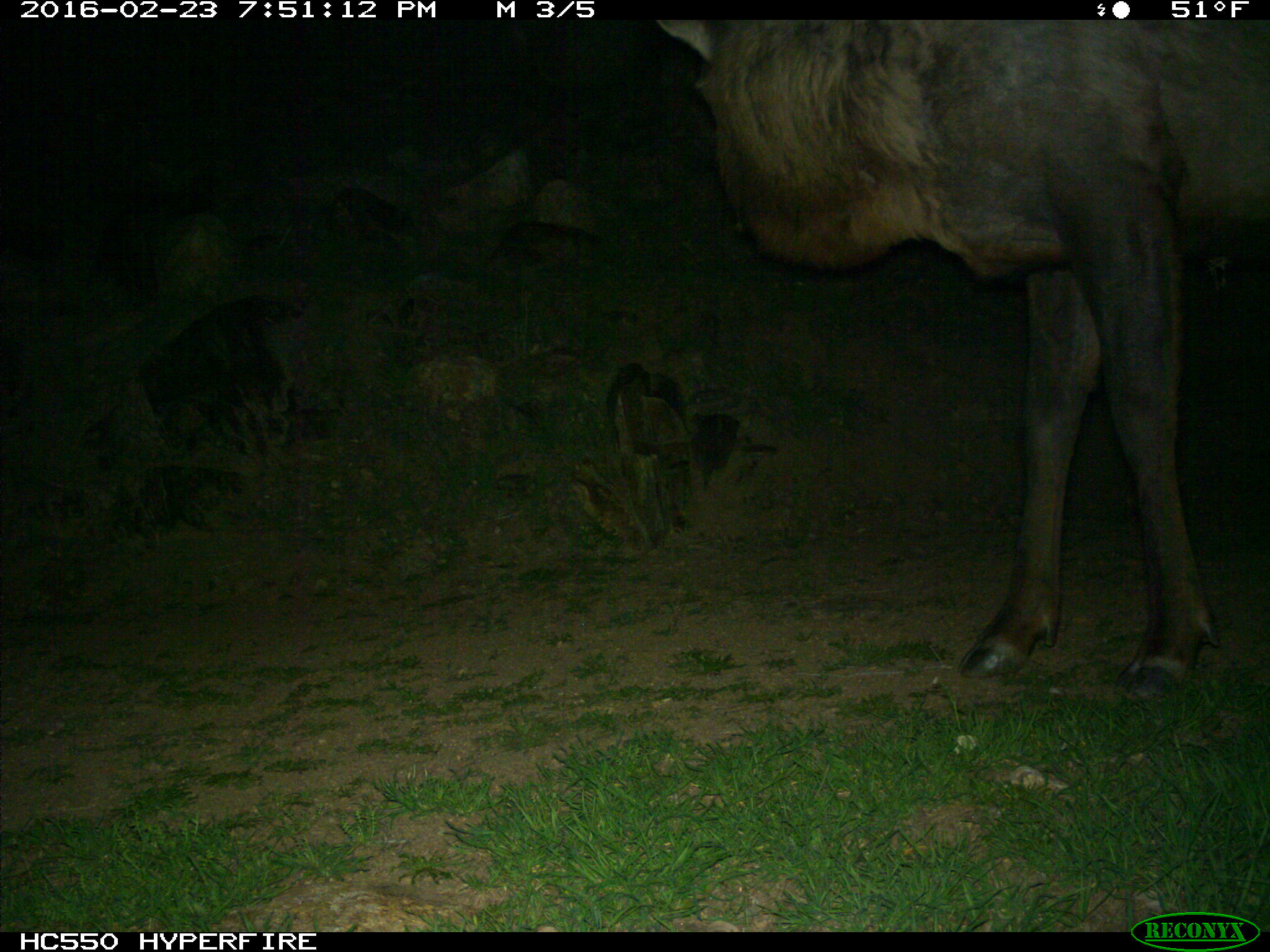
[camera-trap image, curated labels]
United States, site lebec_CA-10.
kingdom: Animalia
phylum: Chordata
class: Mammalia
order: Artiodactyla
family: Cervidae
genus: Cervus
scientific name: Cervus canadensis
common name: elk